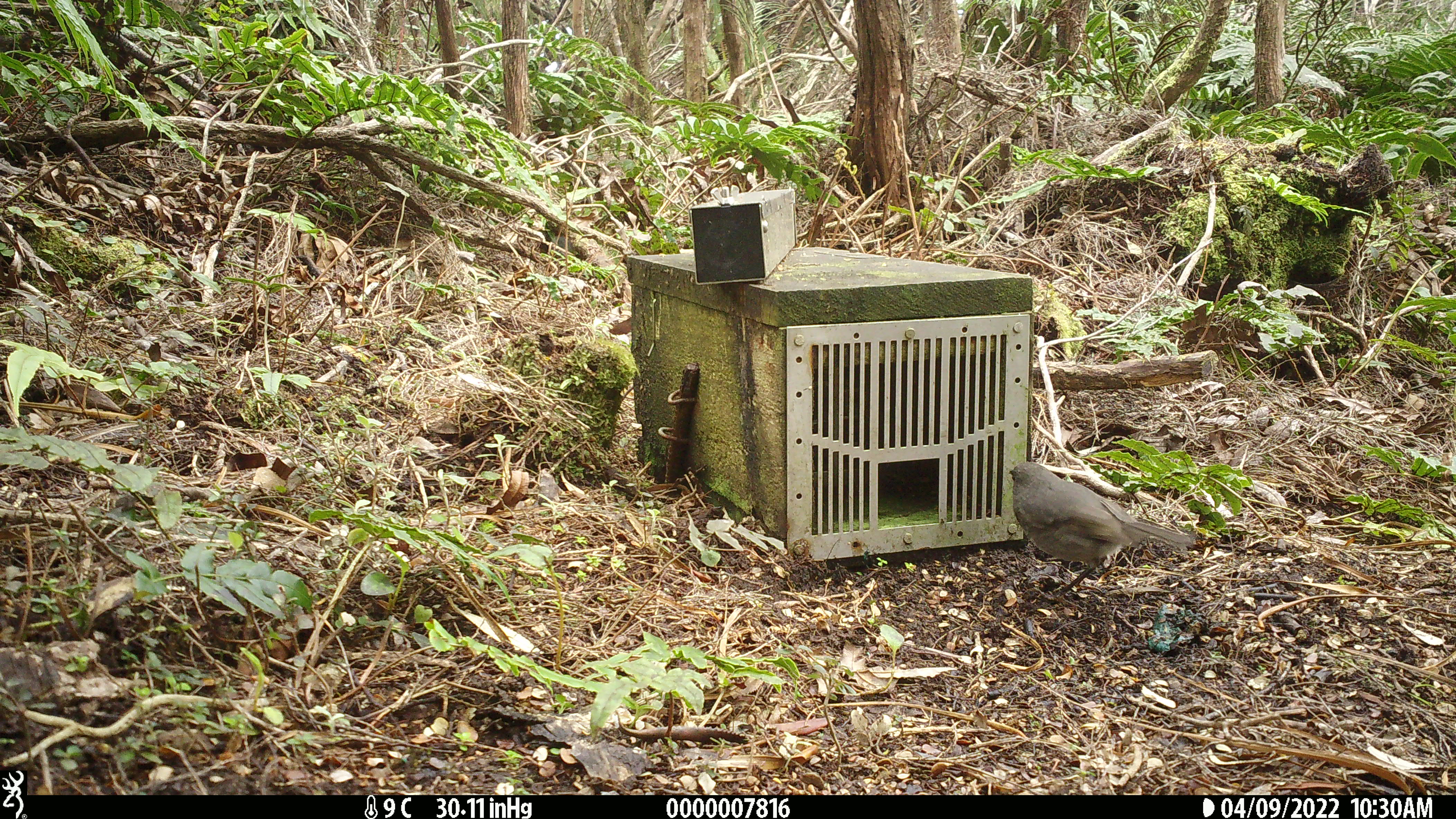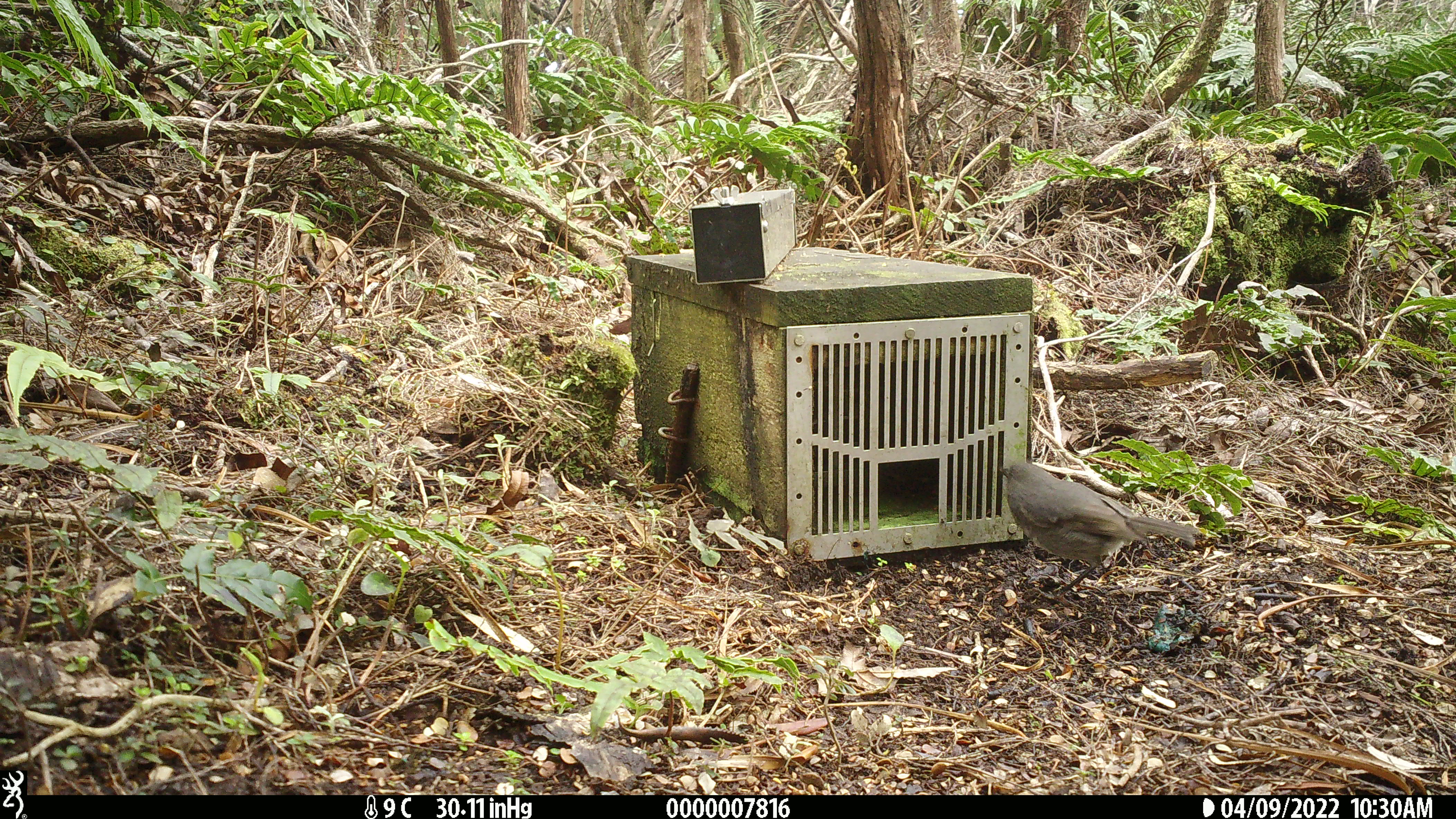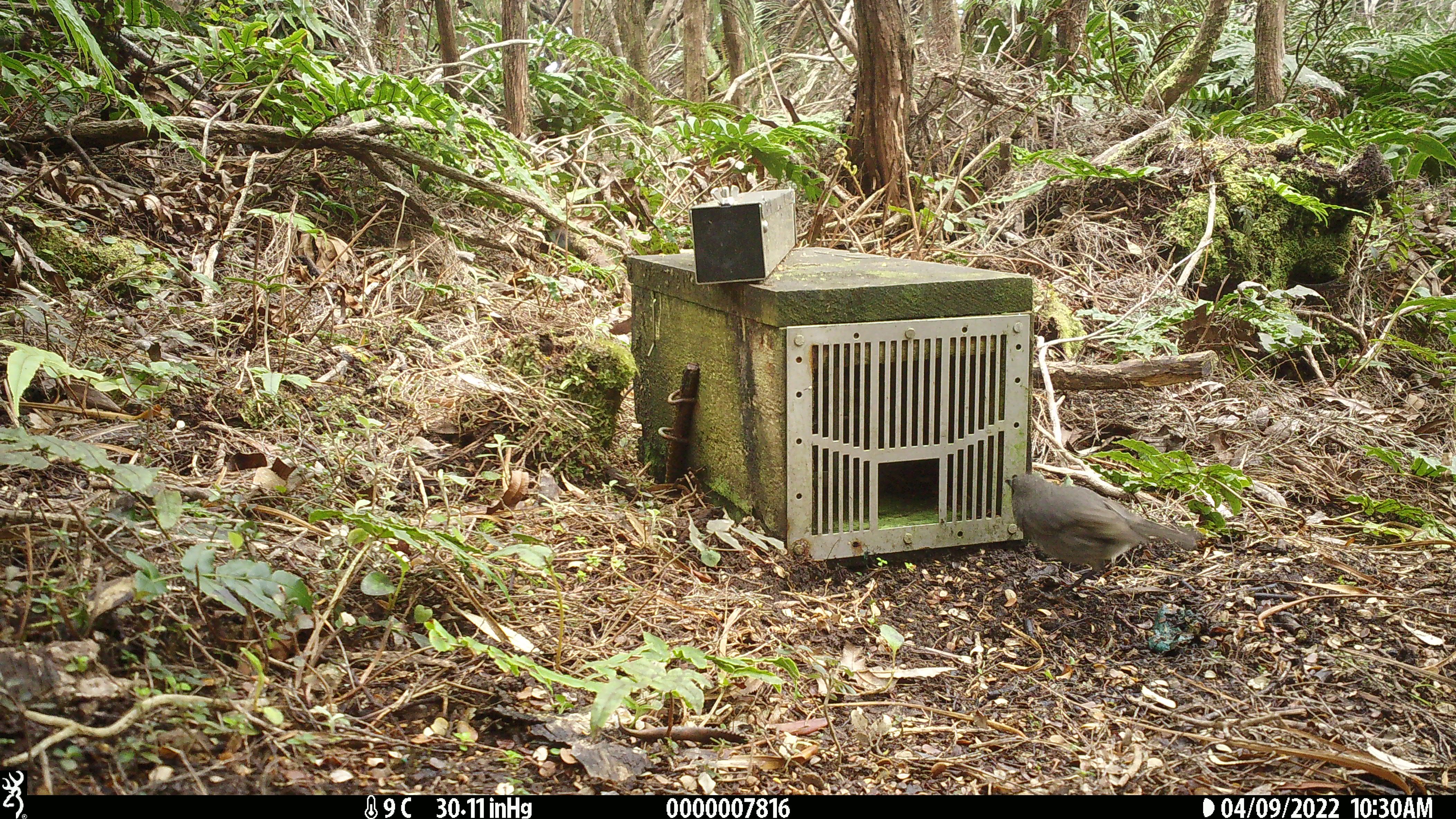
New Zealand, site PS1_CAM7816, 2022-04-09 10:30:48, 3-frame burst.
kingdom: Animalia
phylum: Chordata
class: Aves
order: Passeriformes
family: Petroicidae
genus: Petroica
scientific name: Petroica australis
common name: new zealand robin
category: robin